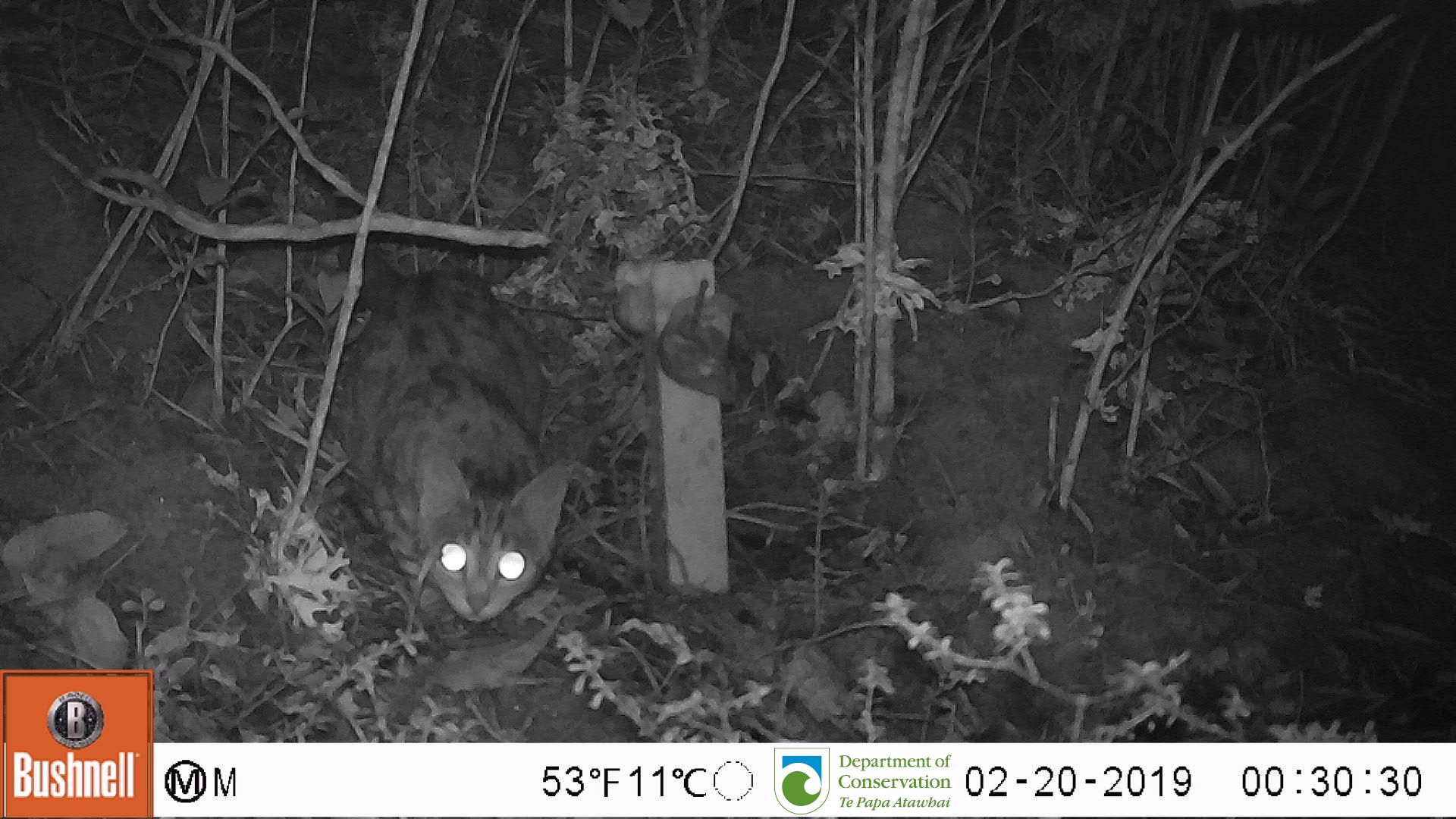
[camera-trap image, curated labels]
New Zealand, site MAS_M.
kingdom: Animalia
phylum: Chordata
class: Mammalia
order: Carnivora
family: Felidae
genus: Felis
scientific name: Felis catus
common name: domestic cat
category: cat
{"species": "cat (domestic cat) (Felis catus)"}